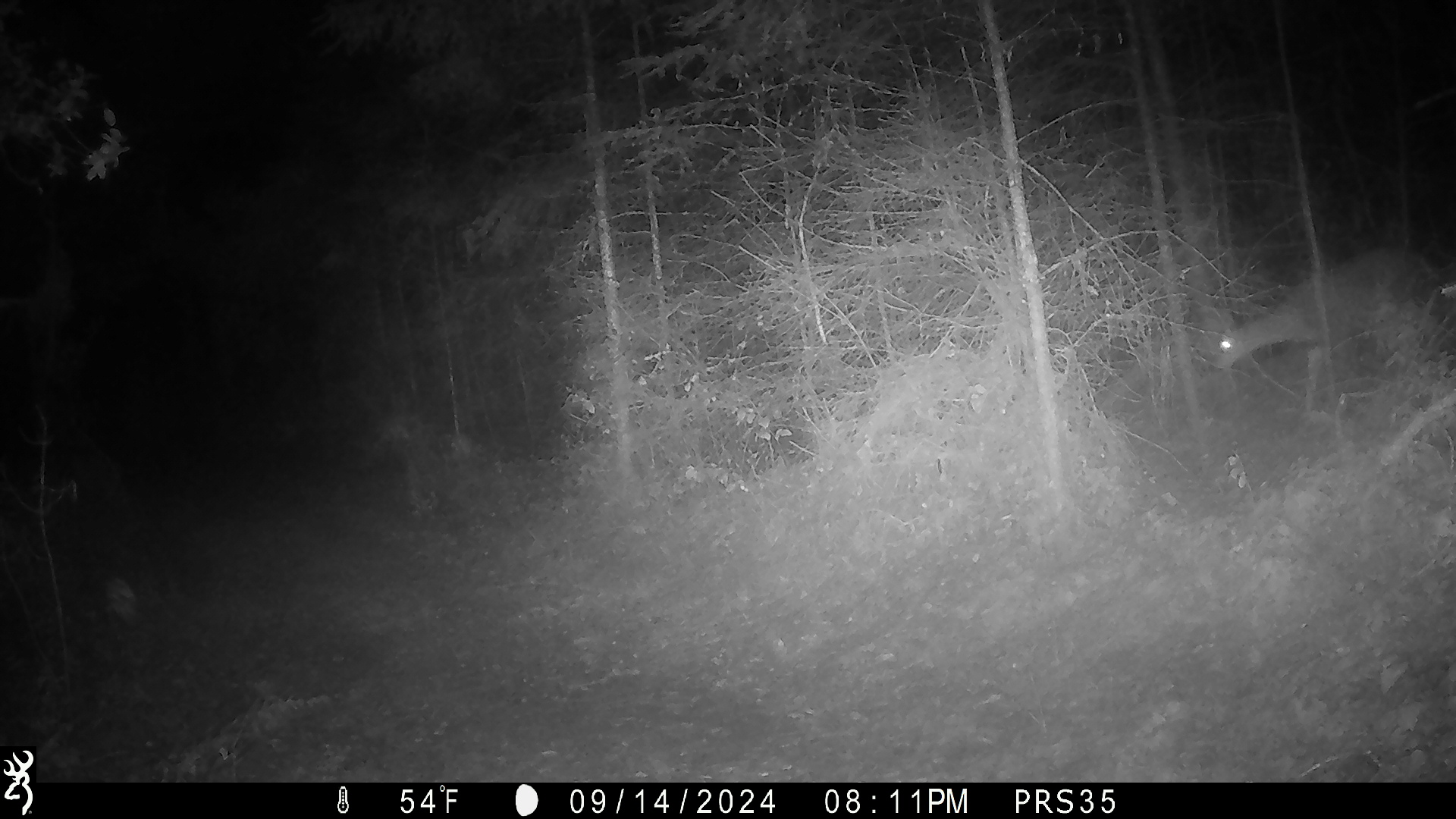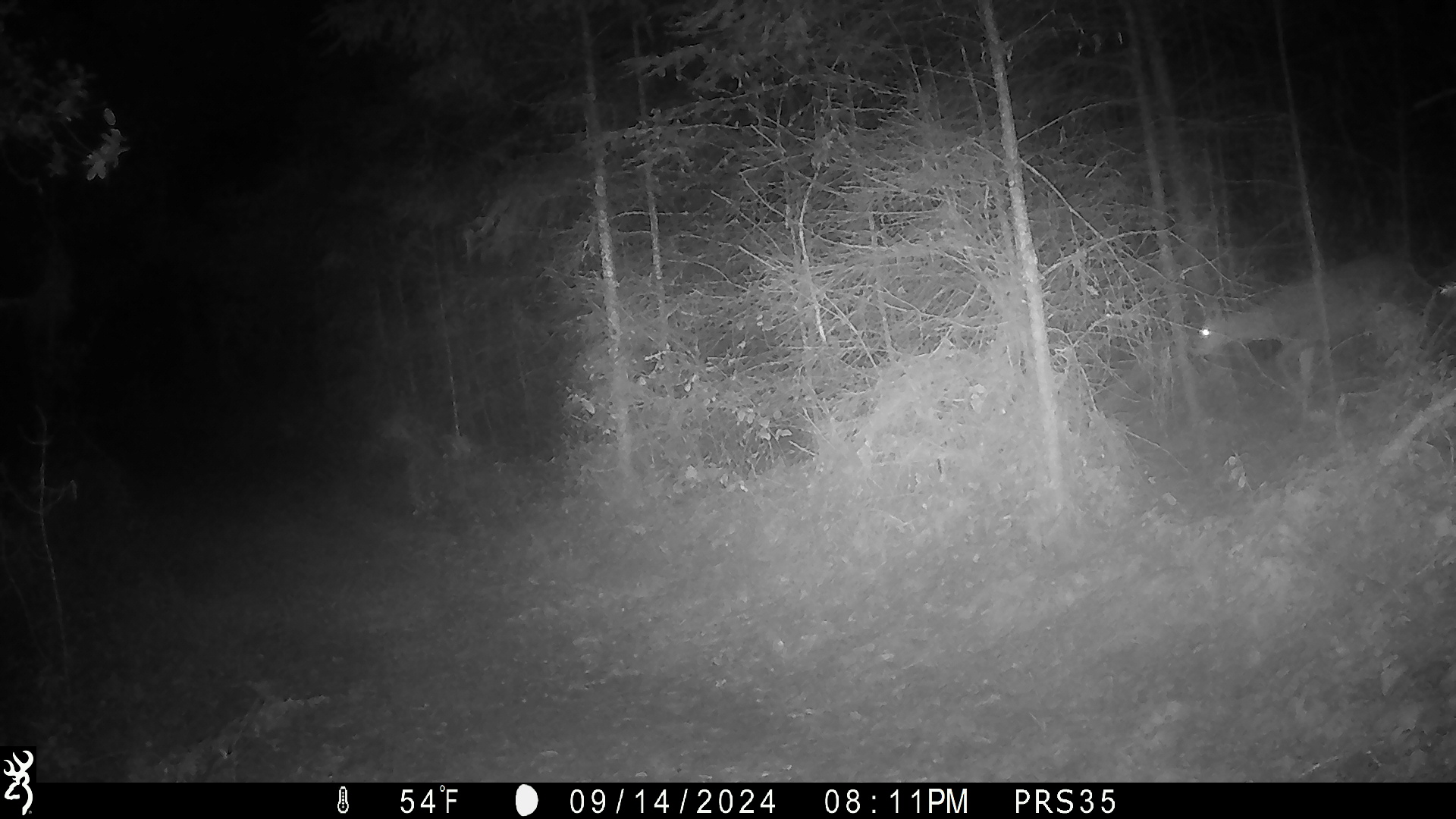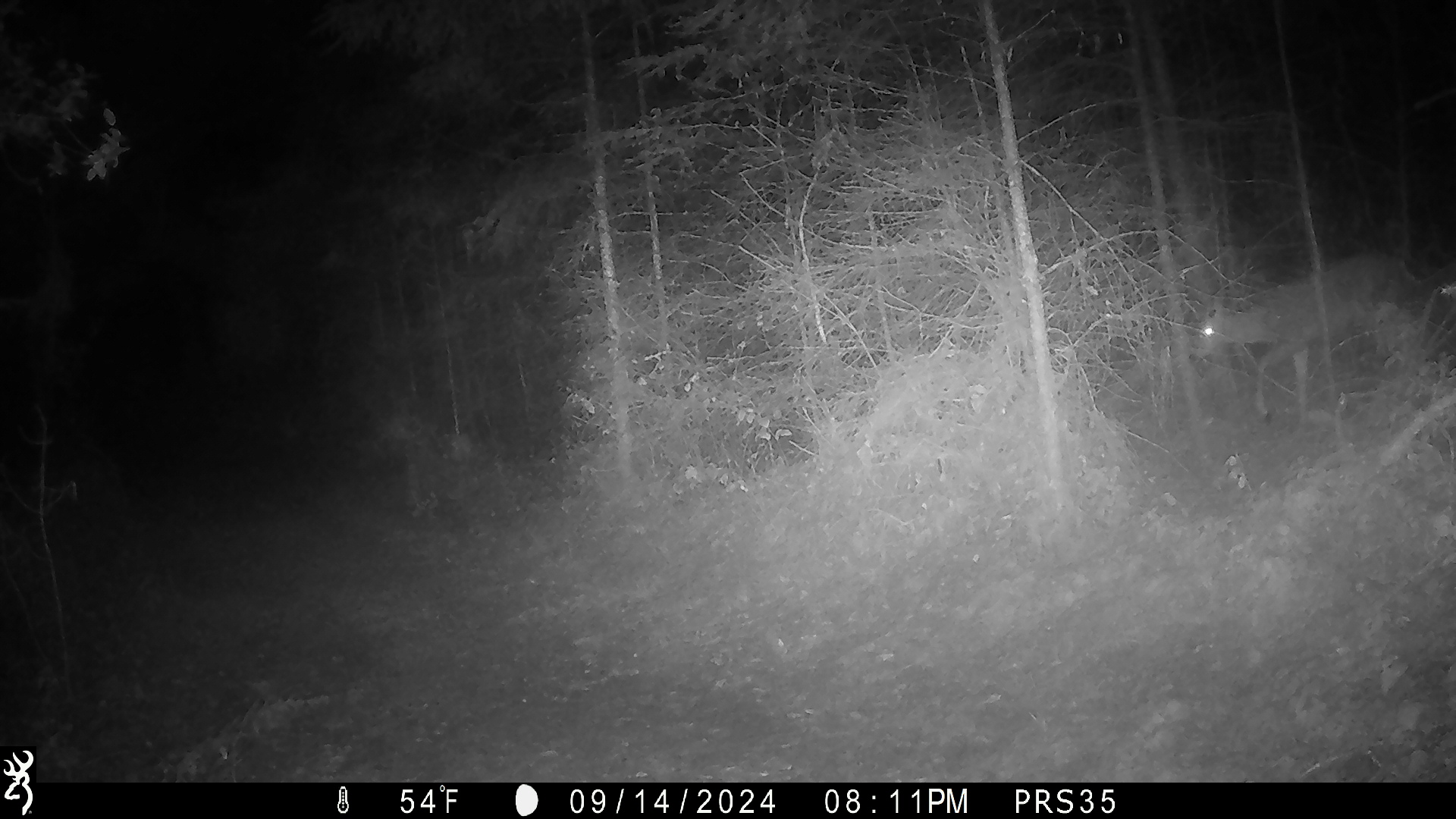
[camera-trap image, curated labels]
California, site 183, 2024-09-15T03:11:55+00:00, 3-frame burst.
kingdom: Animalia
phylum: Chordata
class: Mammalia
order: Artiodactyla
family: Cervidae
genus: Odocoileus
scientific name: Odocoileus hemionus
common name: mule deer